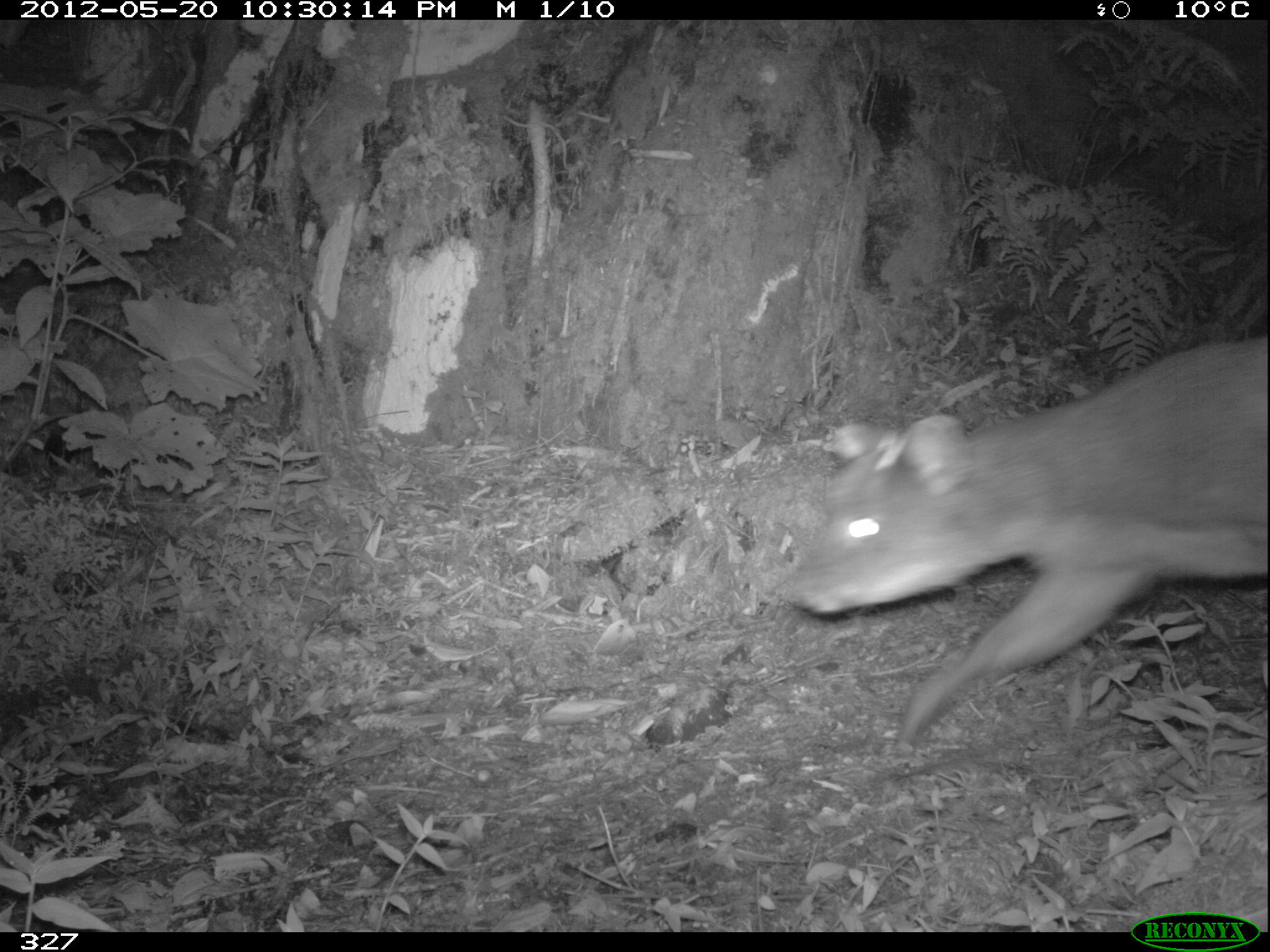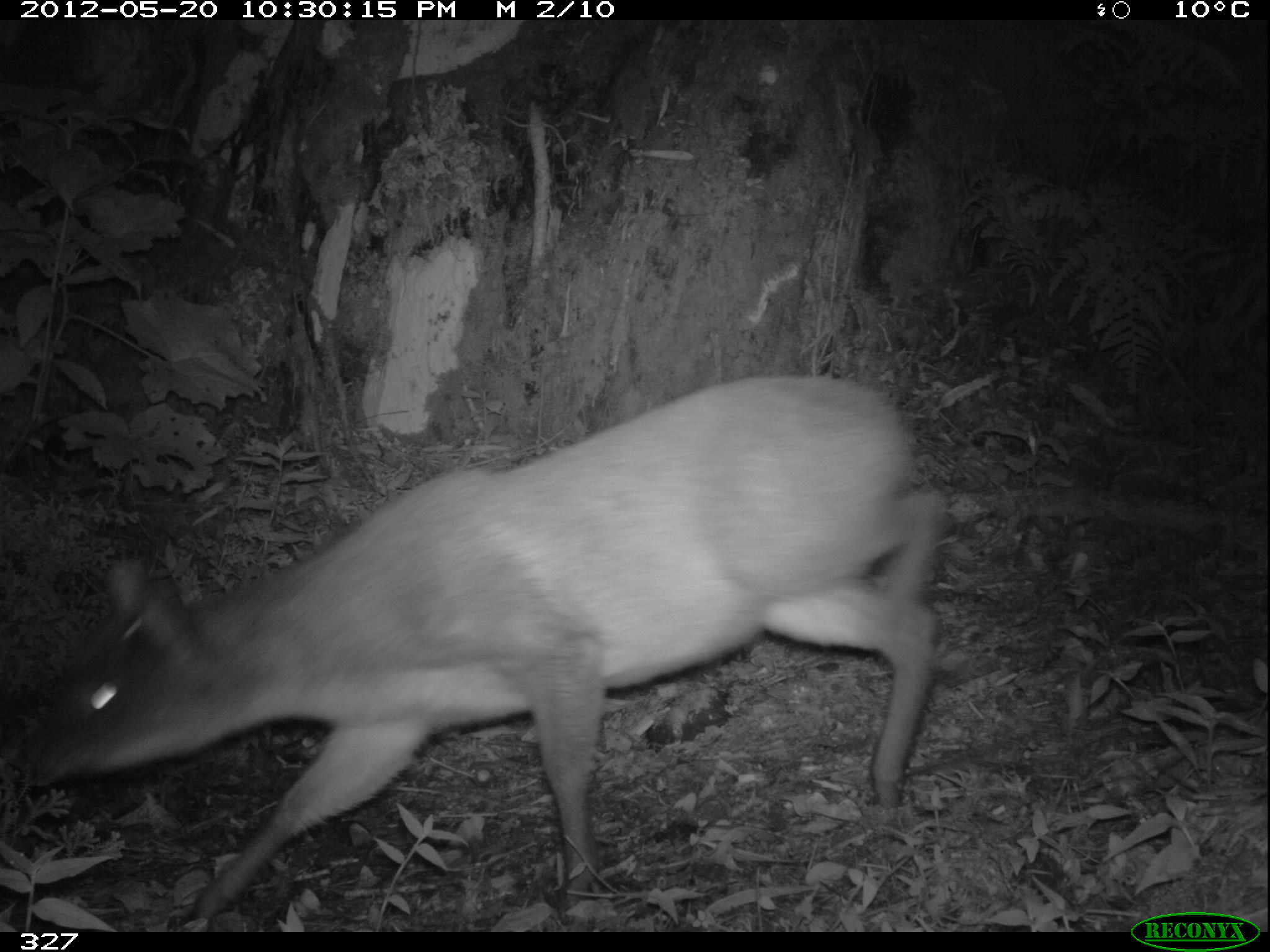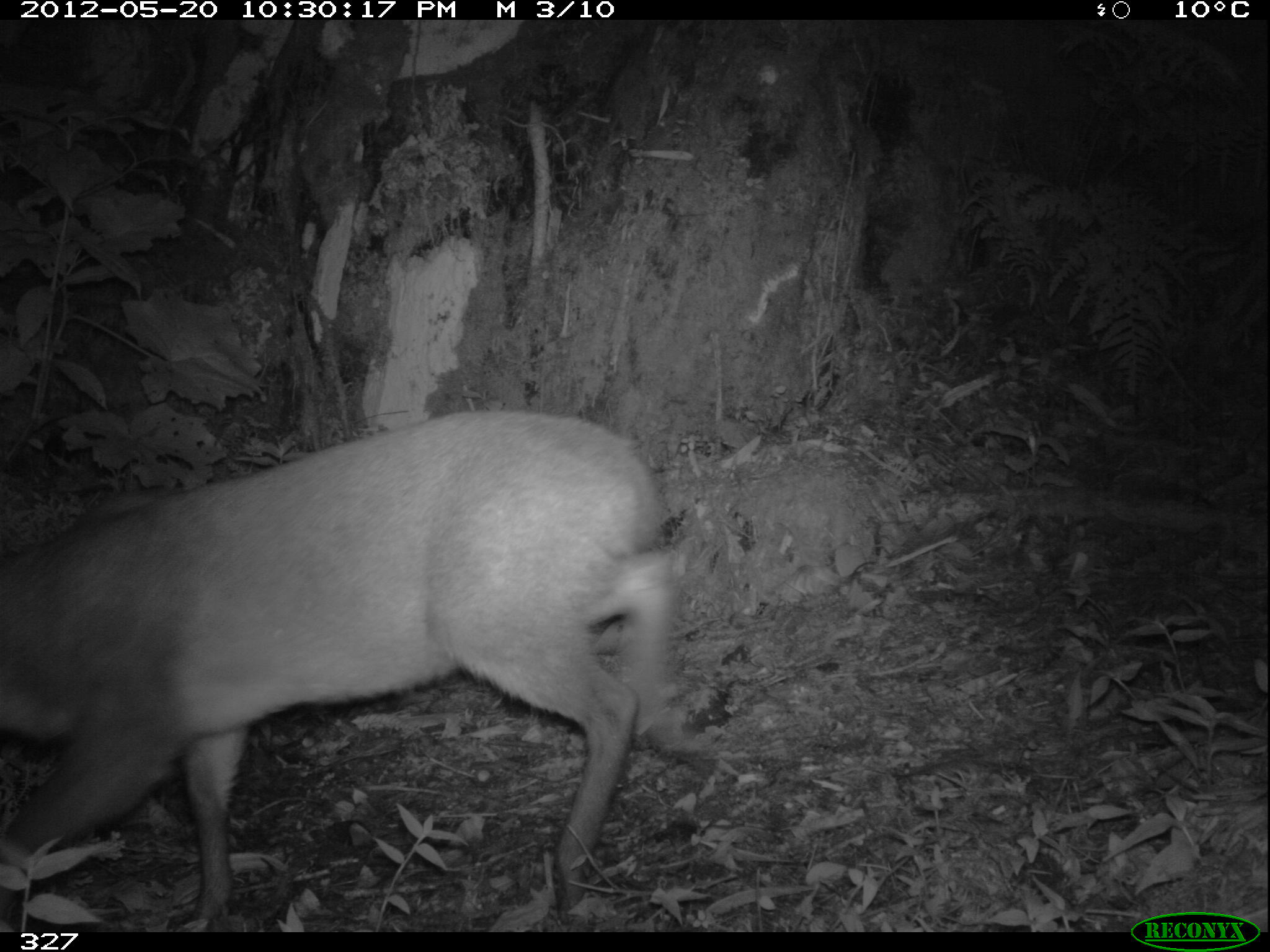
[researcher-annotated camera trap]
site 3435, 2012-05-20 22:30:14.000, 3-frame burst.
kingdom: Animalia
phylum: Chordata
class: Mammalia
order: Artiodactyla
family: Cervidae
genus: Mazama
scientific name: Mazama chunyi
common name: dwarf brocket